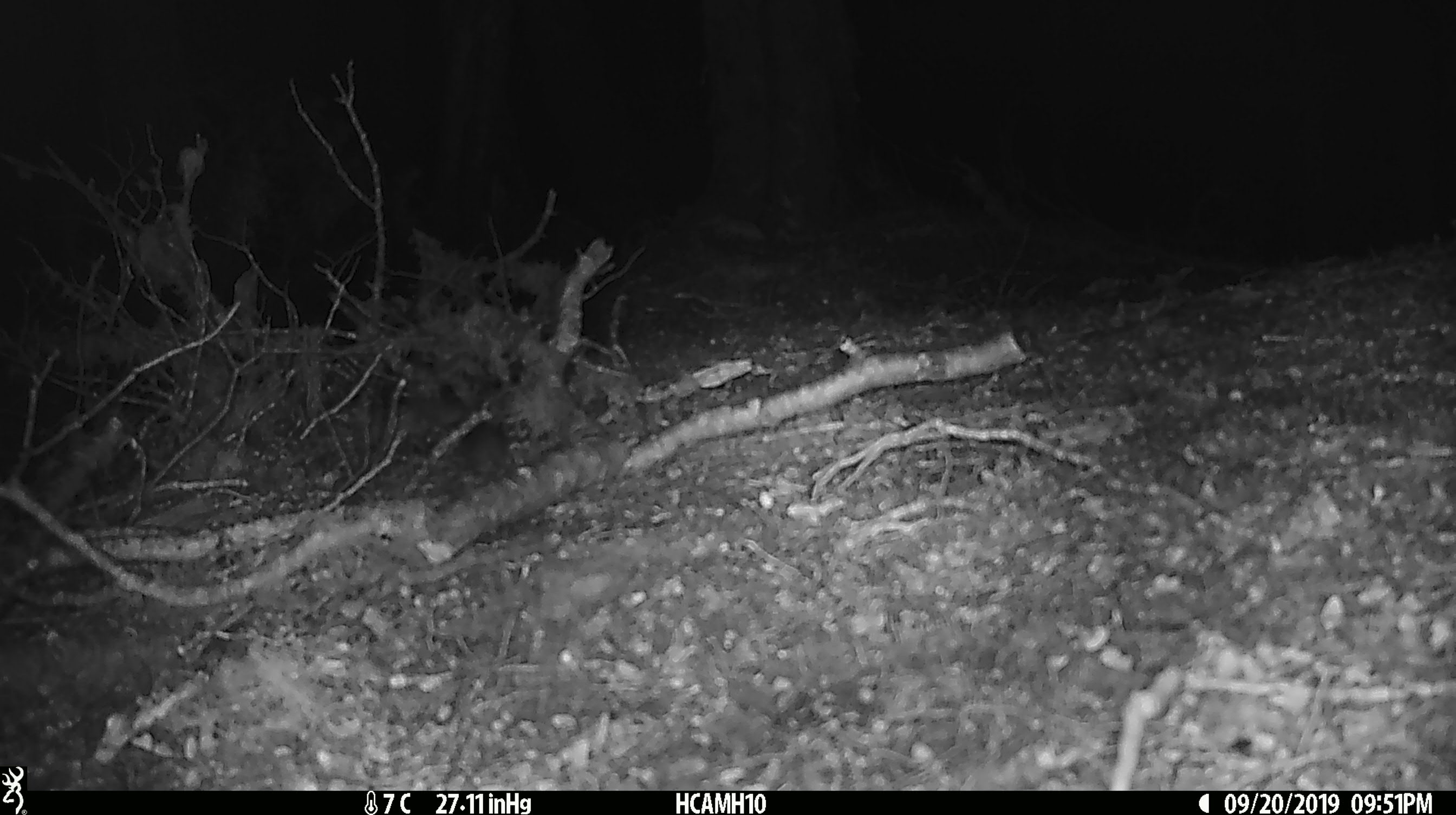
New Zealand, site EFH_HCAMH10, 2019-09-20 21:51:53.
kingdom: Animalia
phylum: Chordata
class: Mammalia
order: Rodentia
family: Muridae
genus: Mus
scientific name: Mus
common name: mouse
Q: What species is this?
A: Mouse (Mus).